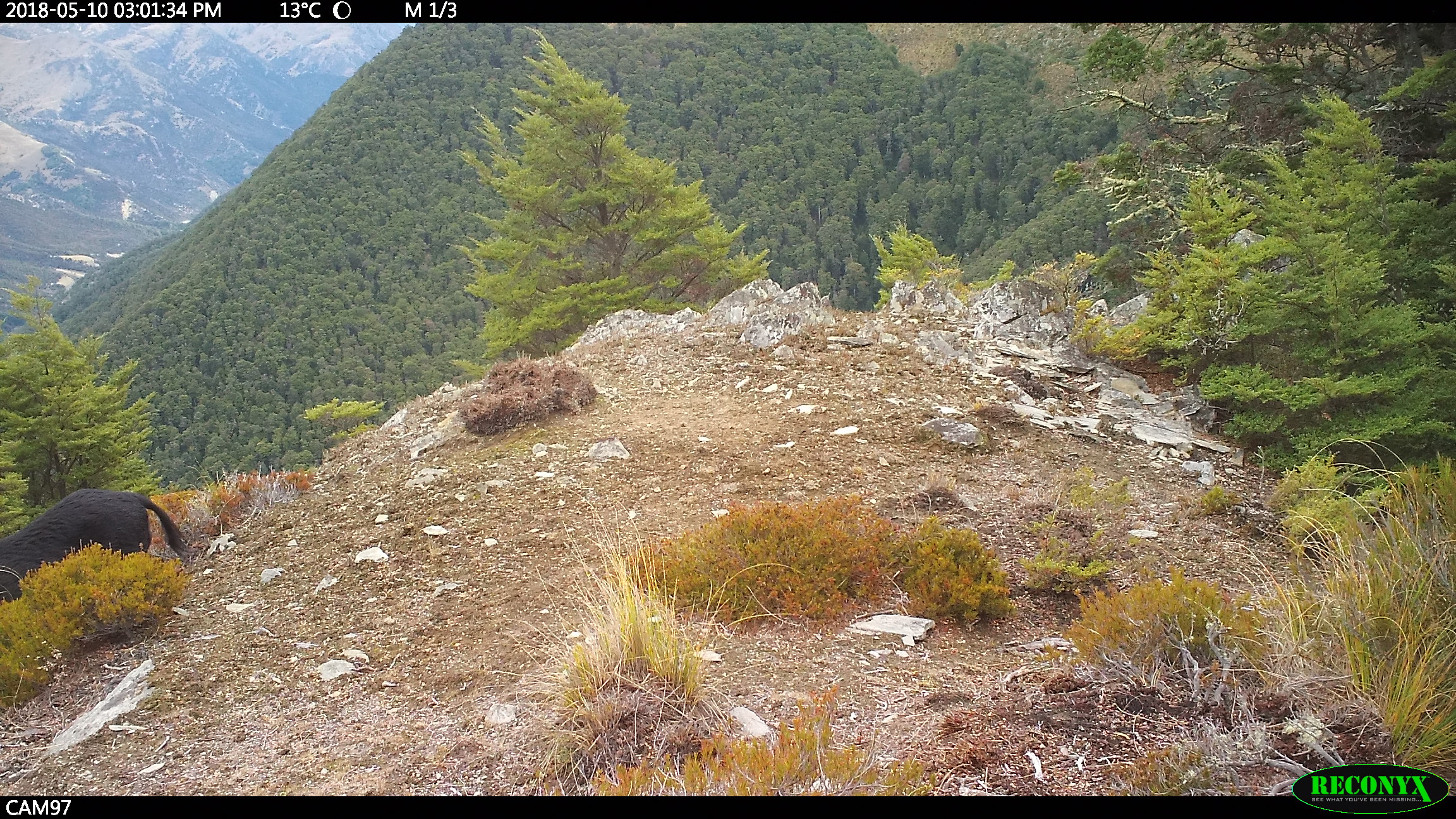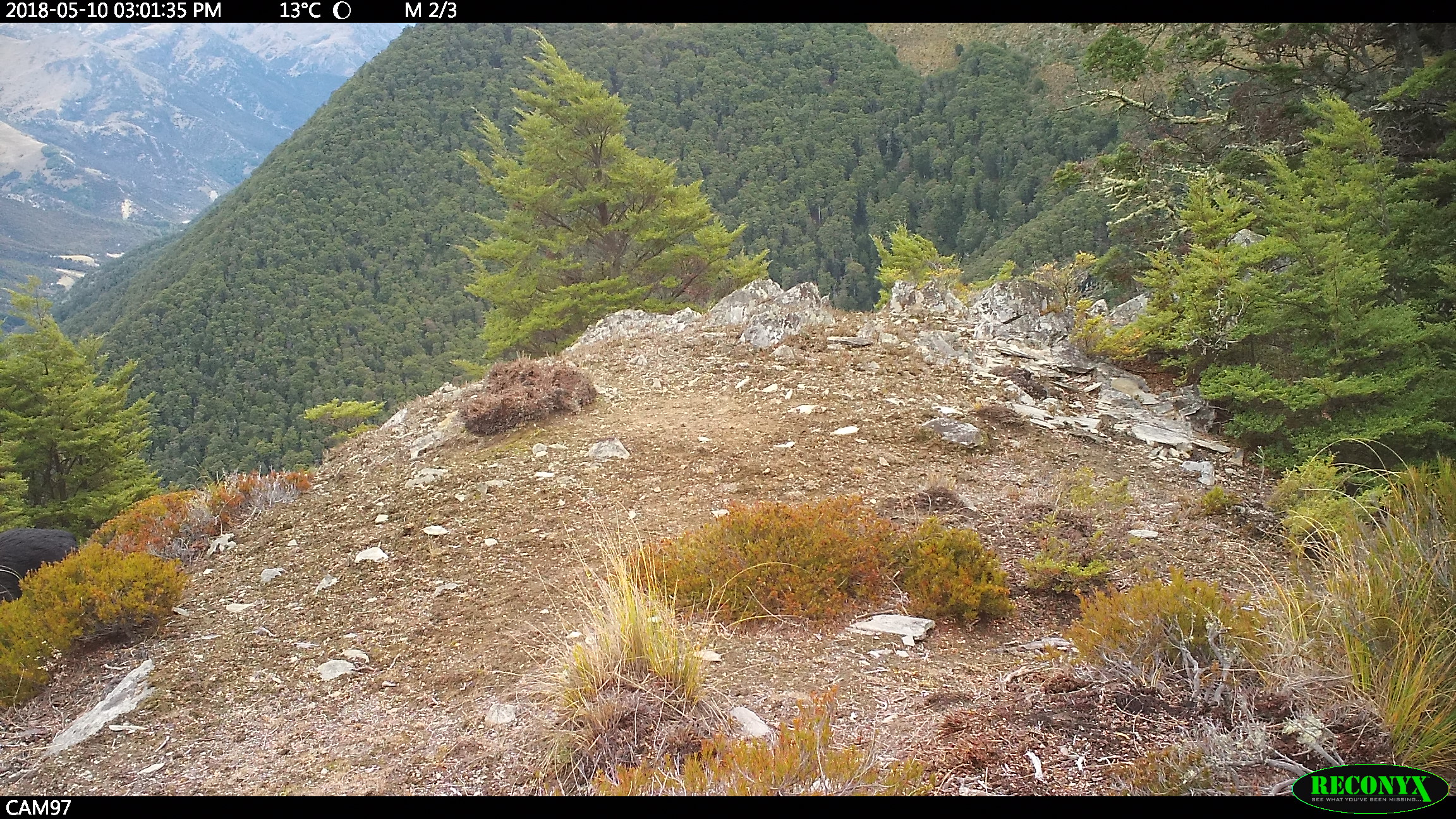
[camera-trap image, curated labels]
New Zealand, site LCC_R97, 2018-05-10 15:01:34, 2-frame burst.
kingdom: Animalia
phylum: Chordata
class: Mammalia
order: Artiodactyla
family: Suidae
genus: Sus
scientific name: Sus scrofa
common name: pig